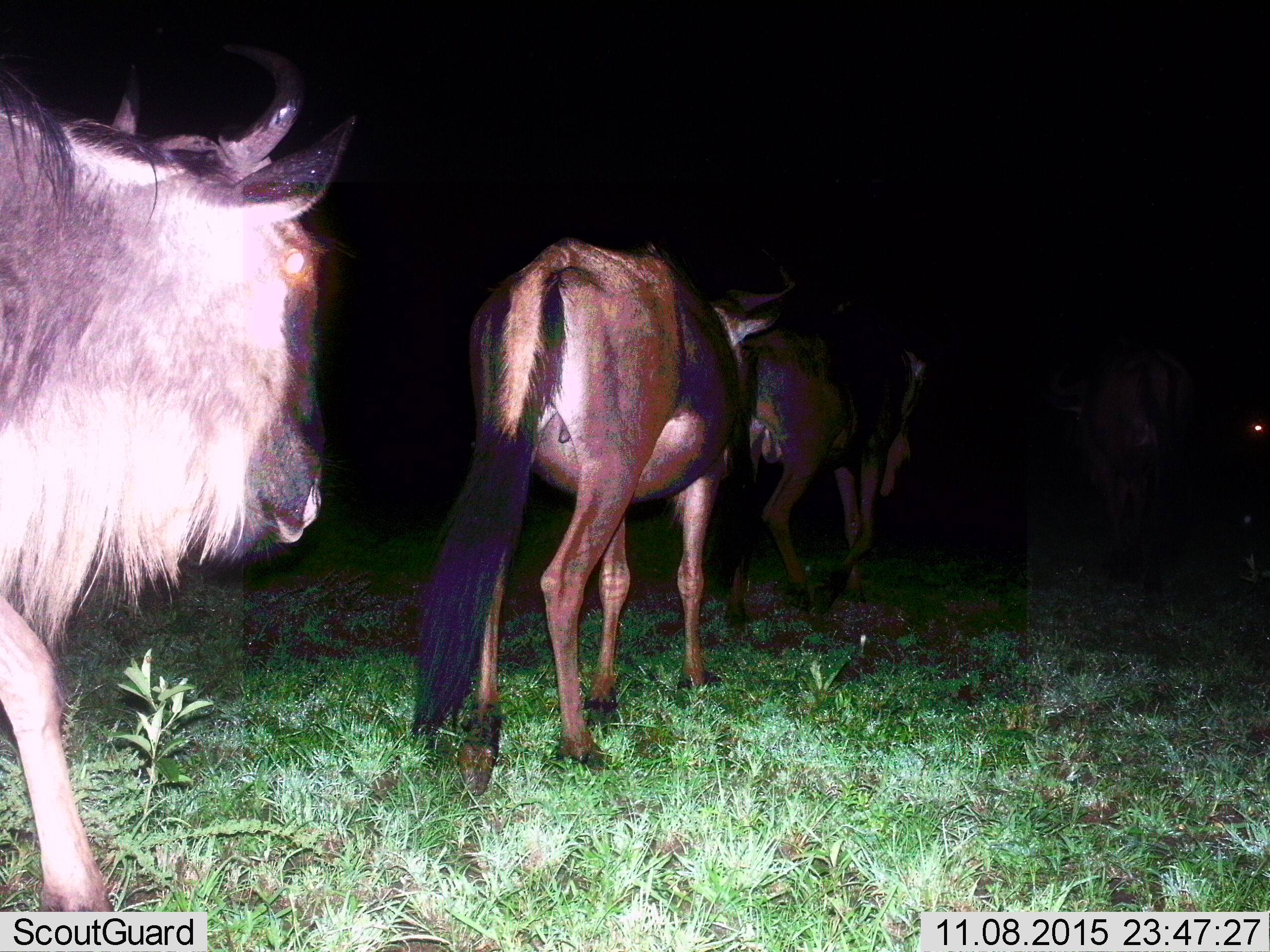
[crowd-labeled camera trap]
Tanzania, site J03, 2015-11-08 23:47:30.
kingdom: Animalia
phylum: Chordata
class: Mammalia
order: Artiodactyla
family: Bovidae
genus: Connochaetes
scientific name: Connochaetes taurinus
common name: blue wildebeest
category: wildebeest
Wildebeest (blue wildebeest) (Connochaetes taurinus), count 4. Behavior (volunteer vote fractions): standing 10%, resting 0%, moving 90%, interacting 0%. Young present (vote fraction): 0%. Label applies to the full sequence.